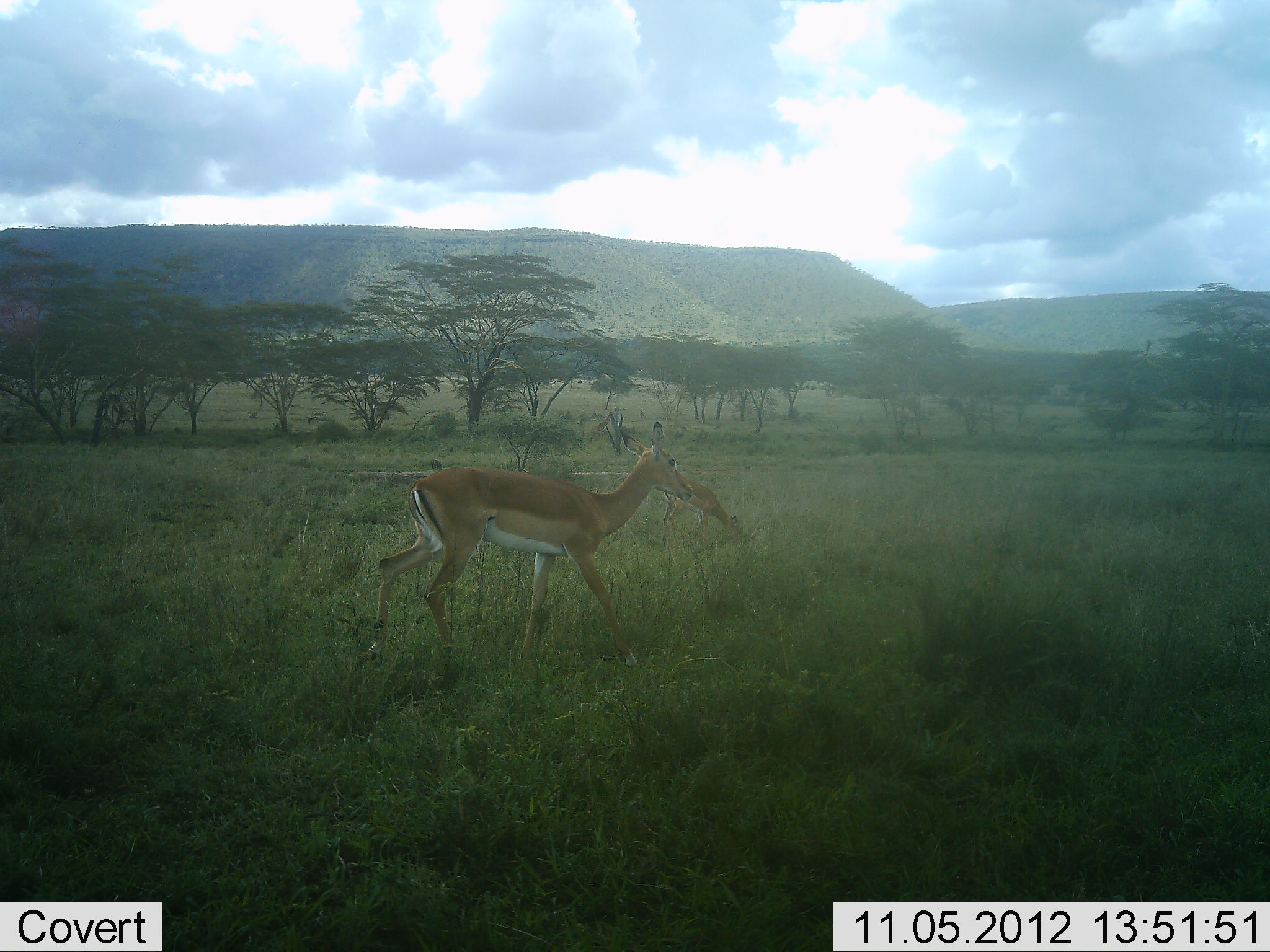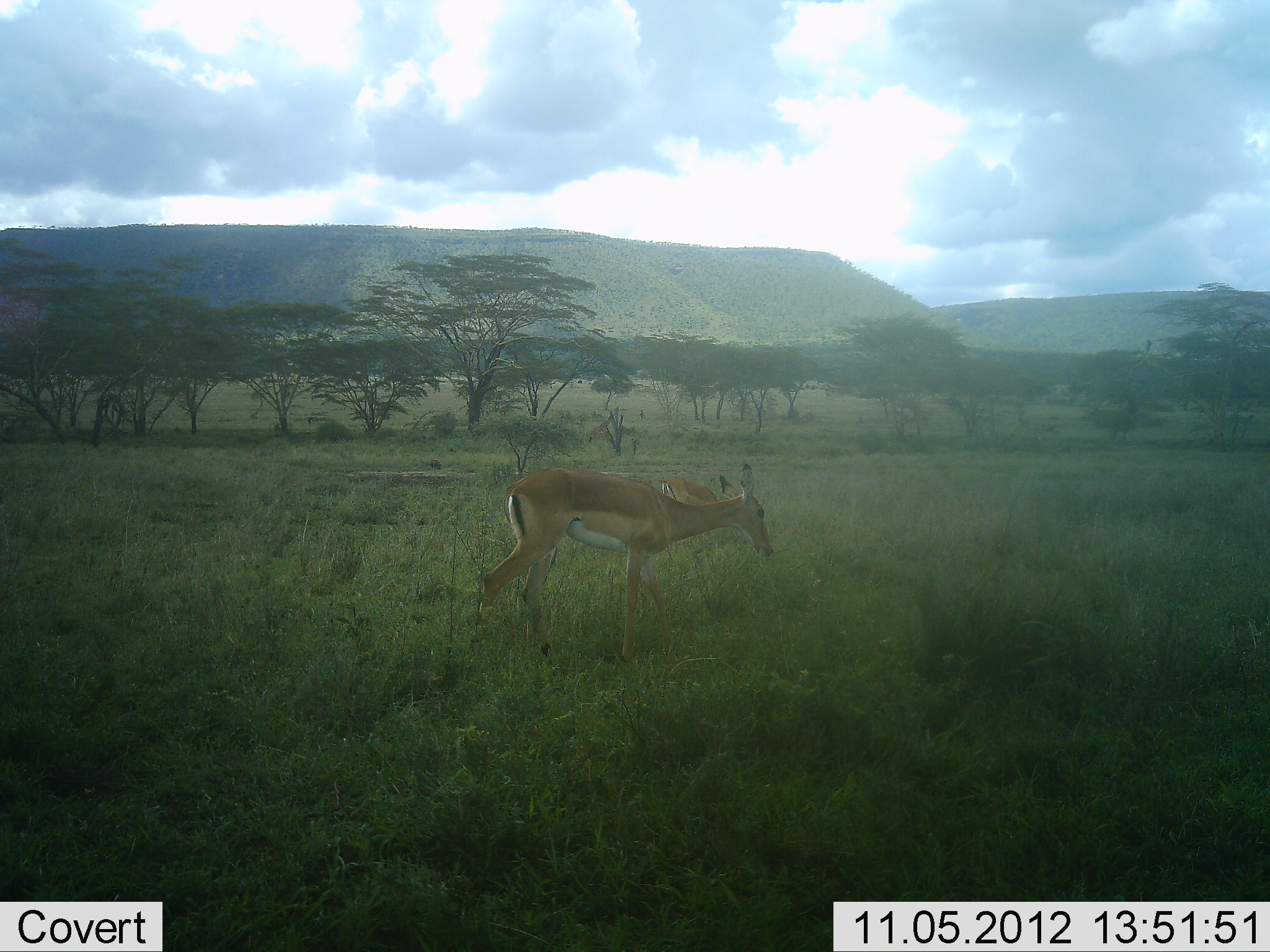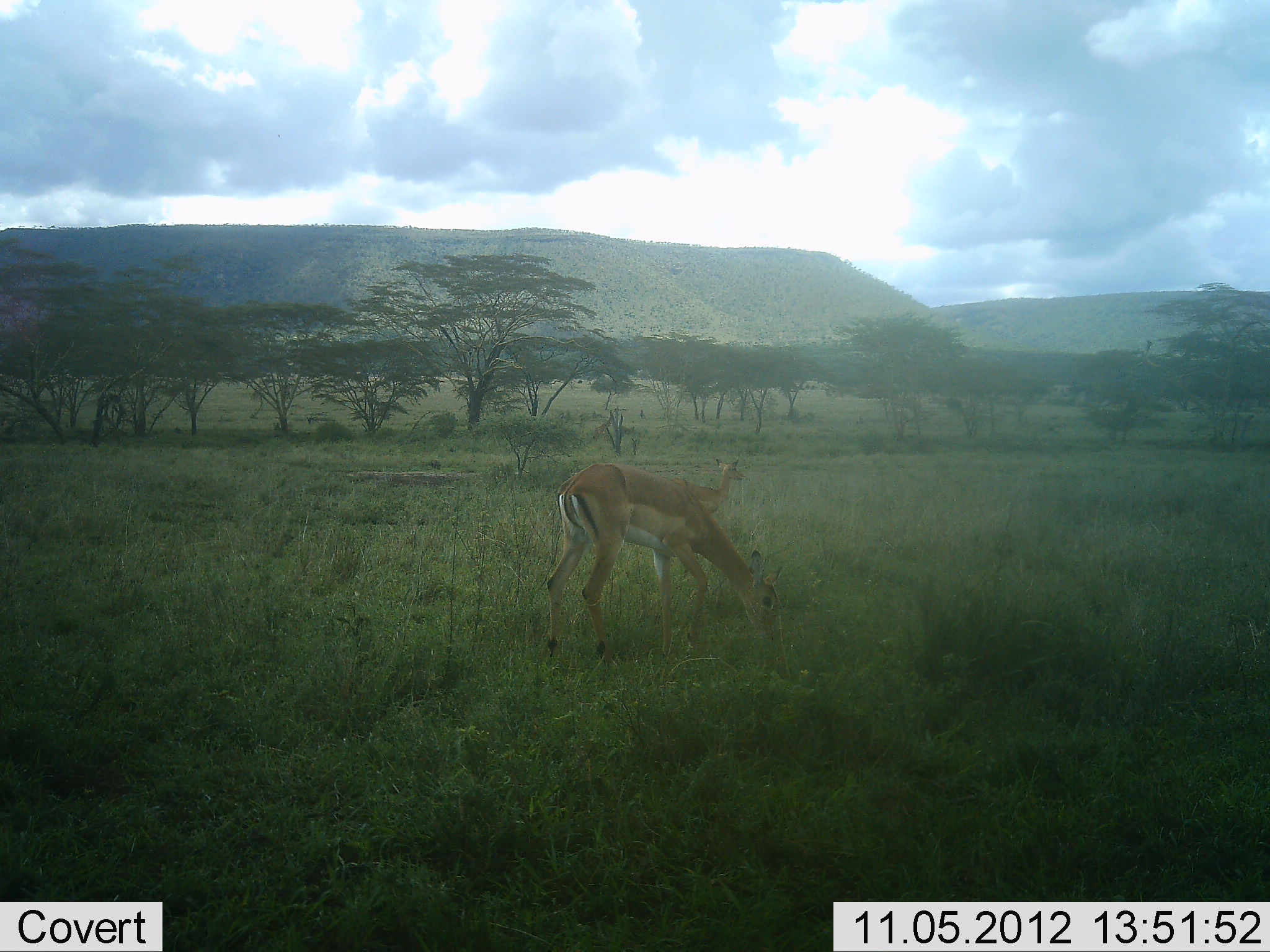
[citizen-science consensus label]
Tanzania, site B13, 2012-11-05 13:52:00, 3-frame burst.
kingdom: Animalia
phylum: Chordata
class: Mammalia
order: Artiodactyla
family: Bovidae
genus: Aepyceros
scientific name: Aepyceros melampus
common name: impala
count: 2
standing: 30%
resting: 0%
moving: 60%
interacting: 0%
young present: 10%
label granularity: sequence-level